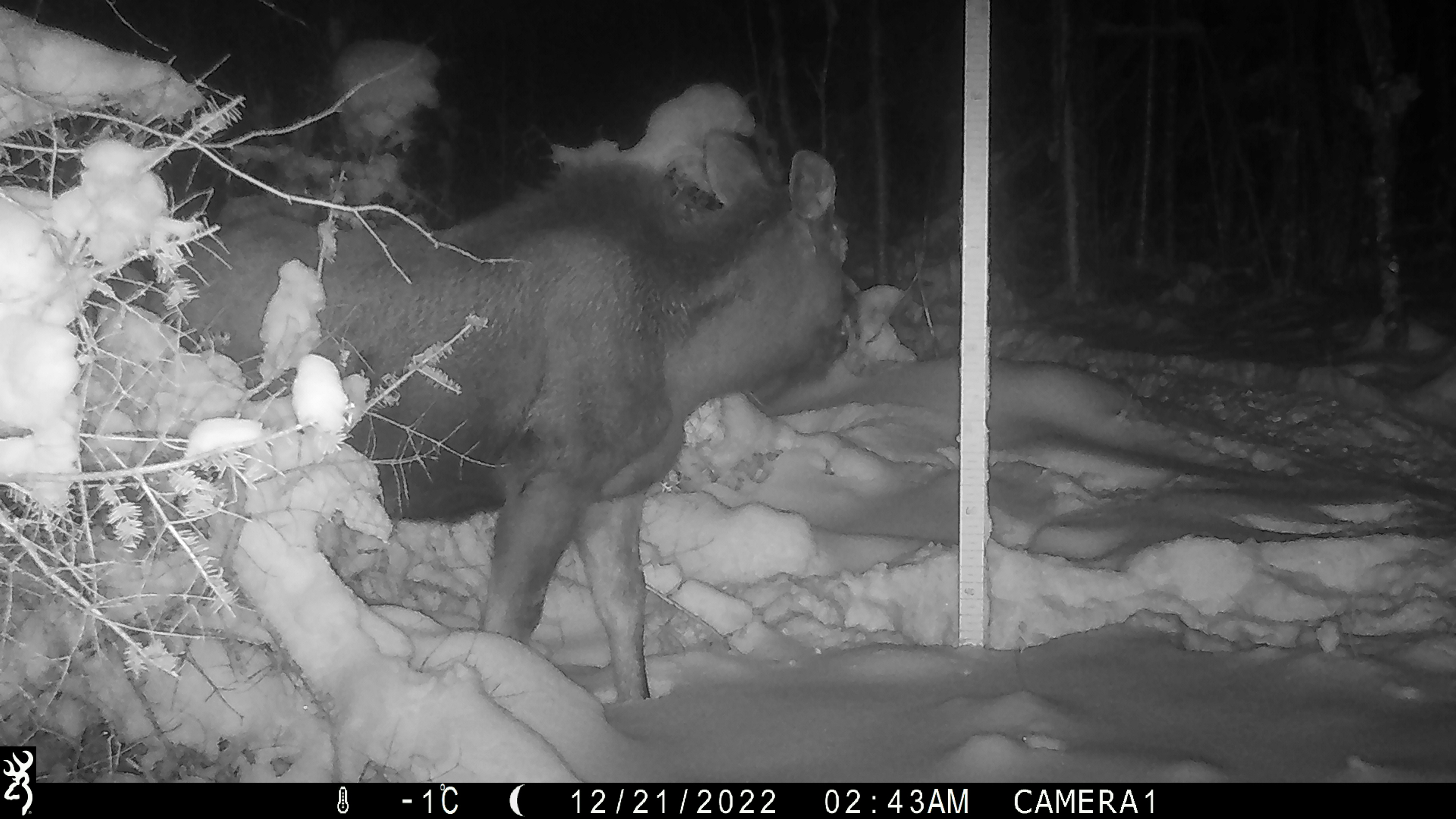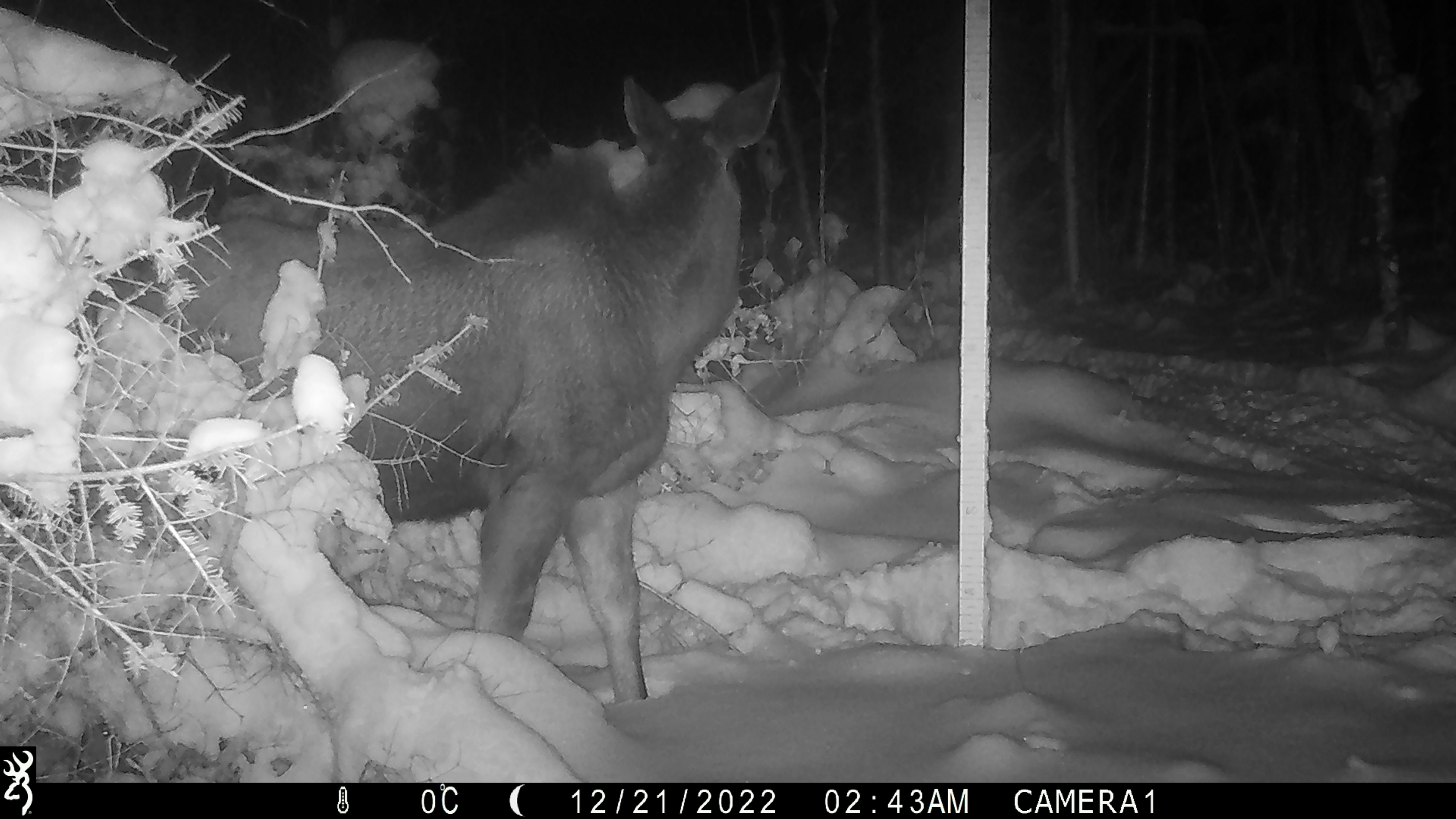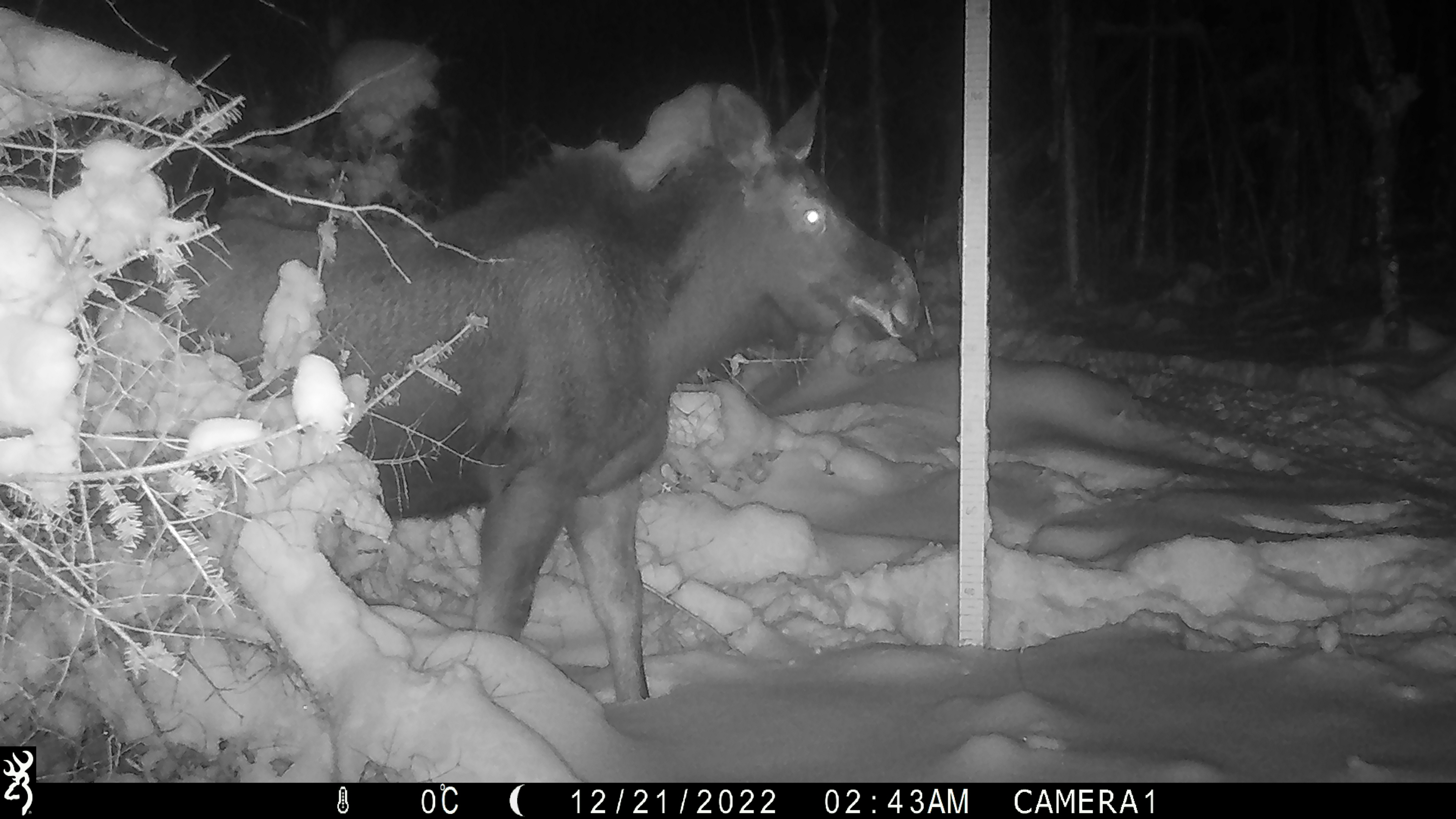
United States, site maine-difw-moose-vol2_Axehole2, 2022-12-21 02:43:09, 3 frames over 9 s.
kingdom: Animalia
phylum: Chordata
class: Mammalia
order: Artiodactyla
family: Cervidae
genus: Alces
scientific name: Alces alces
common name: moose